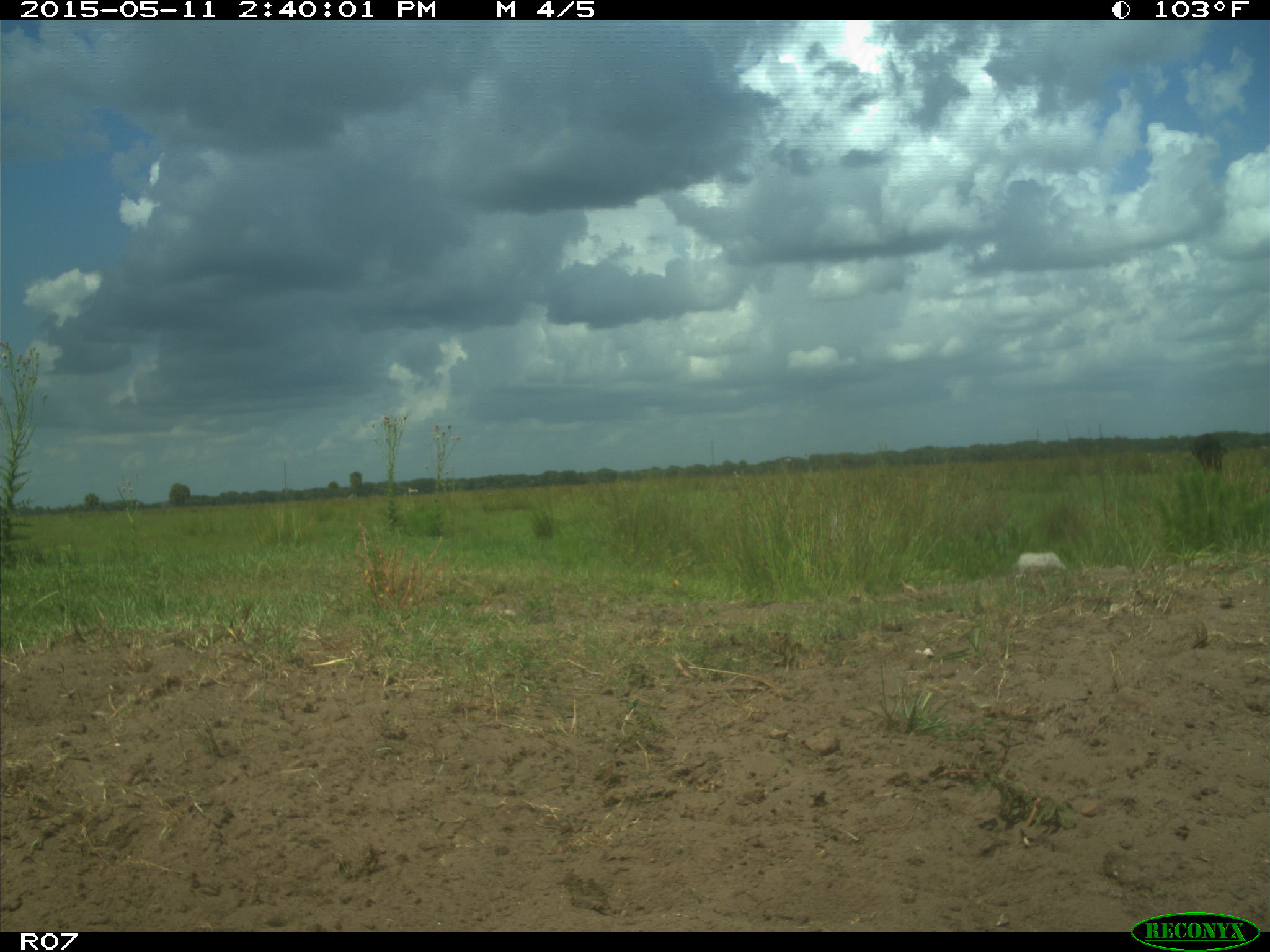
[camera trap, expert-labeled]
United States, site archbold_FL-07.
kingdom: Animalia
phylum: Chordata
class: Mammalia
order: Artiodactyla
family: Bovidae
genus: Bos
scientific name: Bos taurus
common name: domestic cow